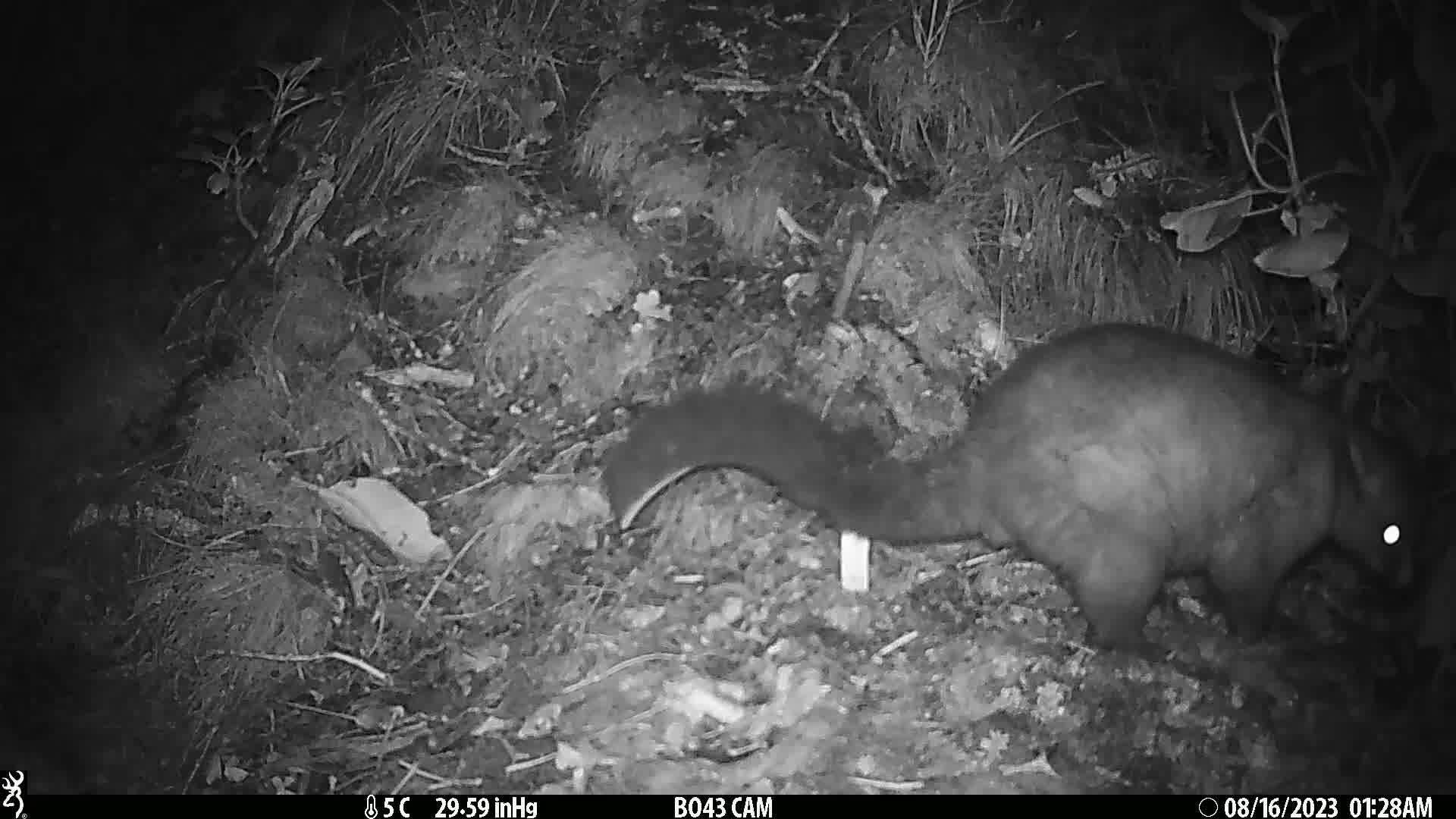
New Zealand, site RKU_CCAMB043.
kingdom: Animalia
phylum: Chordata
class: Mammalia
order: Diprotodontia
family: Phalangeridae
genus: Trichosurus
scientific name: Trichosurus vulpecula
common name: common brushtail possum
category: possum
Possum (common brushtail possum) (Trichosurus vulpecula).